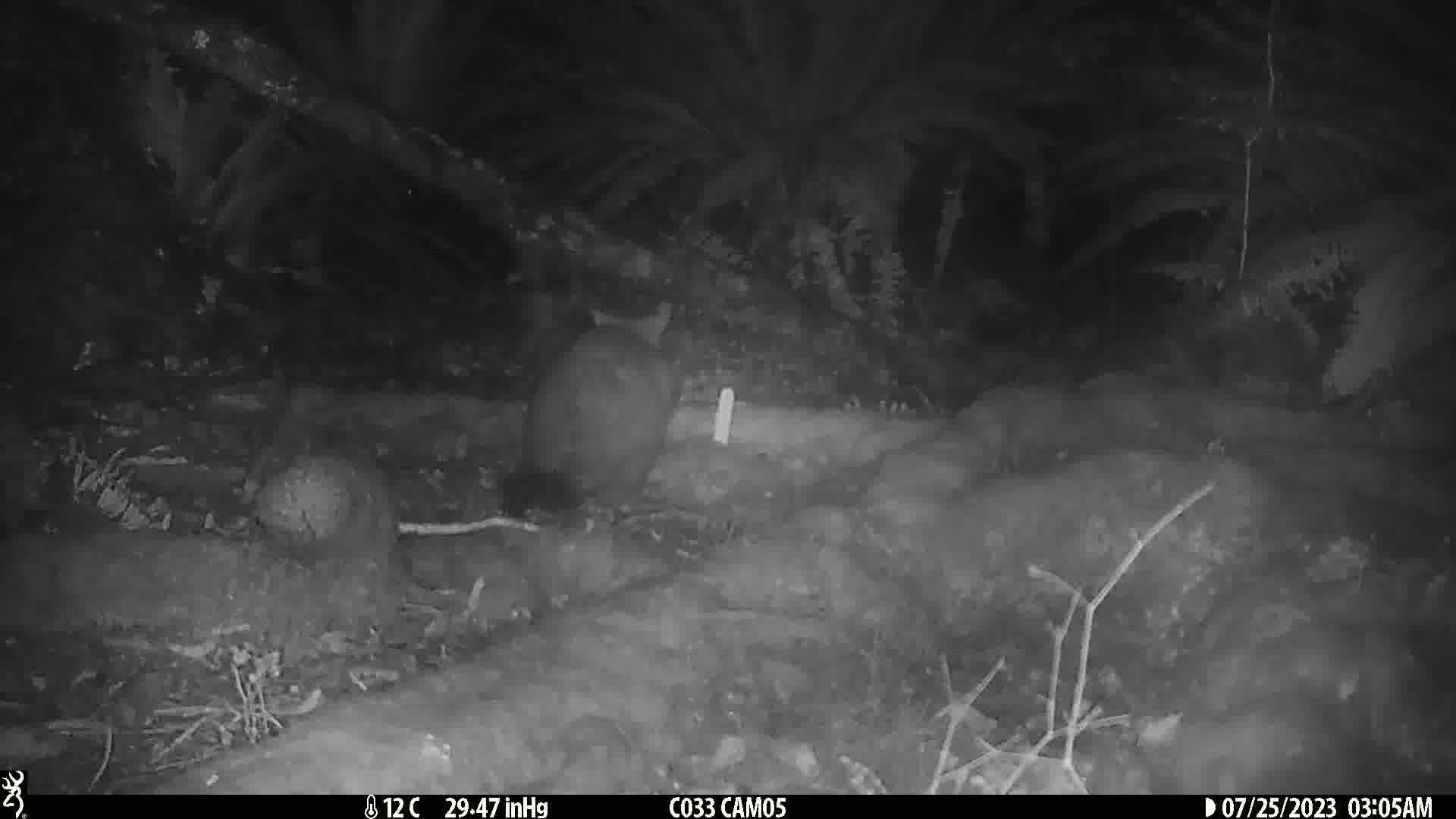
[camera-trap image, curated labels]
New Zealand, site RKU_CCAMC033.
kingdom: Animalia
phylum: Chordata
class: Mammalia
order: Diprotodontia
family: Phalangeridae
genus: Trichosurus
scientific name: Trichosurus vulpecula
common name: common brushtail possum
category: possum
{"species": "possum (common brushtail possum) (Trichosurus vulpecula)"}